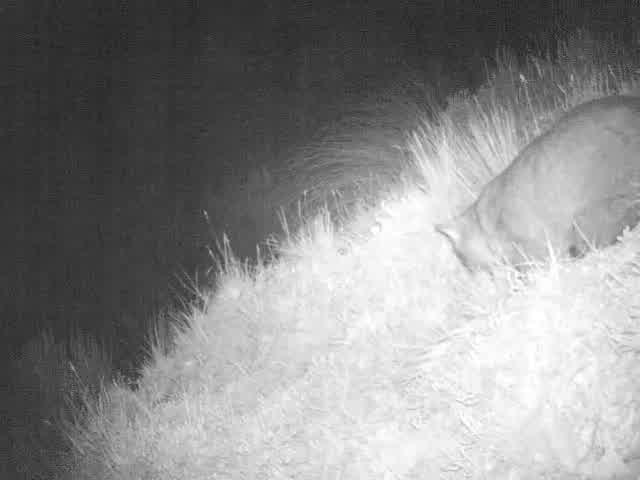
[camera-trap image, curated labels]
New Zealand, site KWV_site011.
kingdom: Animalia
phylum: Chordata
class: Mammalia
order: Diprotodontia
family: Phalangeridae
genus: Trichosurus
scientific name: Trichosurus vulpecula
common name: common brushtail possum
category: possum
Possum (common brushtail possum) (Trichosurus vulpecula).